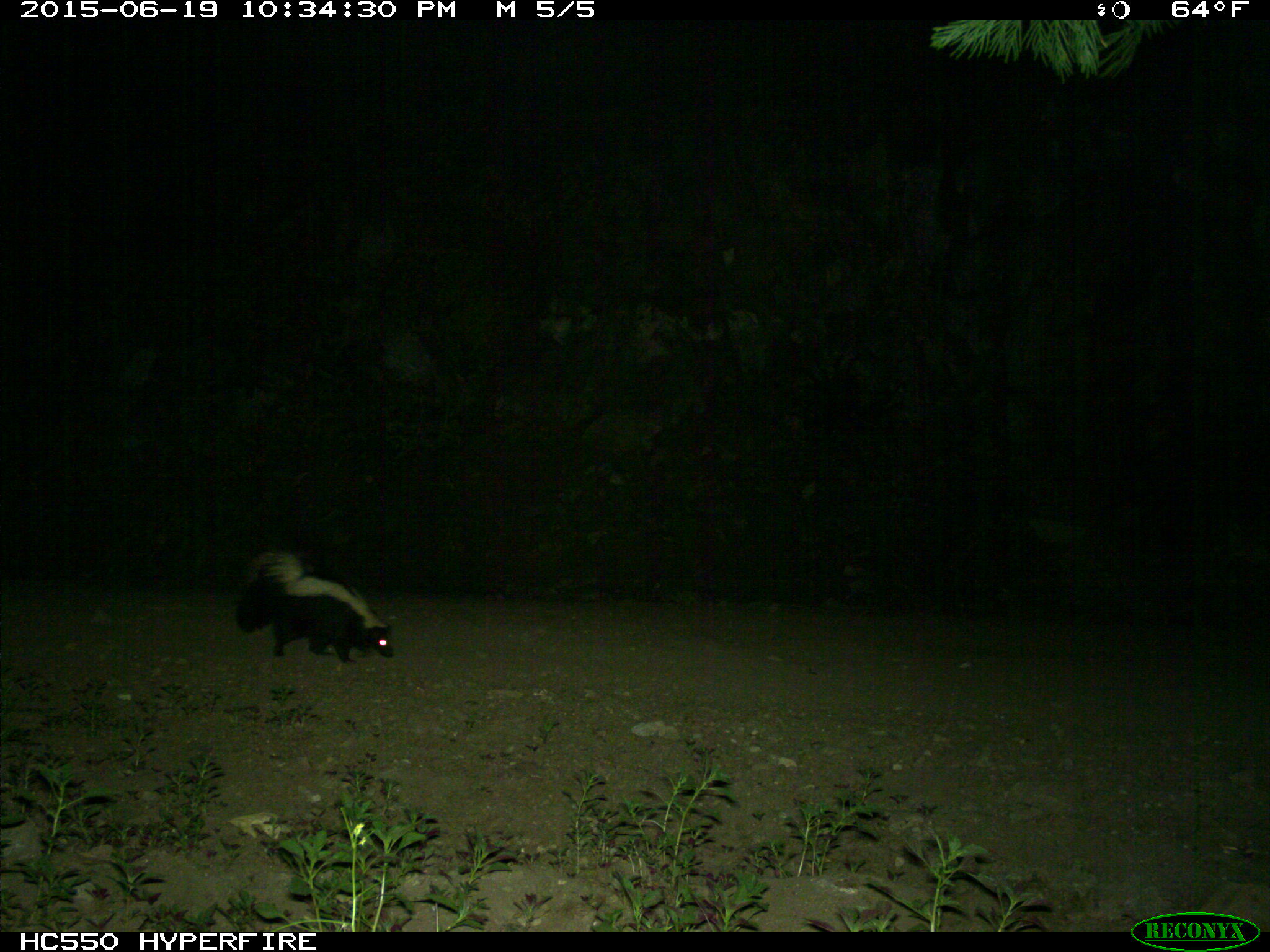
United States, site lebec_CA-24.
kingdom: Animalia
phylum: Chordata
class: Mammalia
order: Carnivora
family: Mephitidae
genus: Mephitis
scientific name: Mephitis mephitis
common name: striped skunk